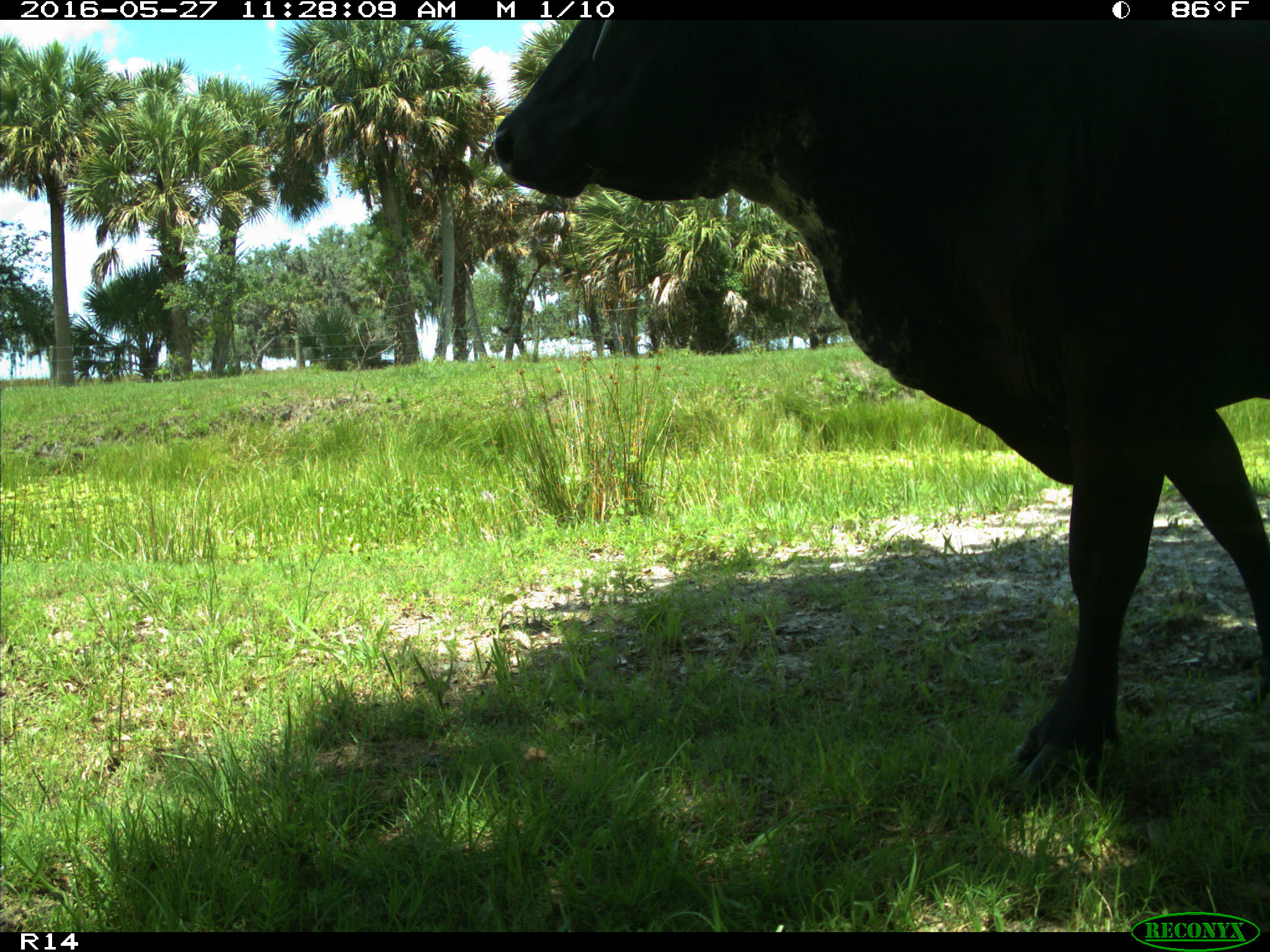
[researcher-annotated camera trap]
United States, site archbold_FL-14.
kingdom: Animalia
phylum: Chordata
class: Mammalia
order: Artiodactyla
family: Bovidae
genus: Bos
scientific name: Bos taurus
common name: domestic cow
Bos taurus (domestic cow).